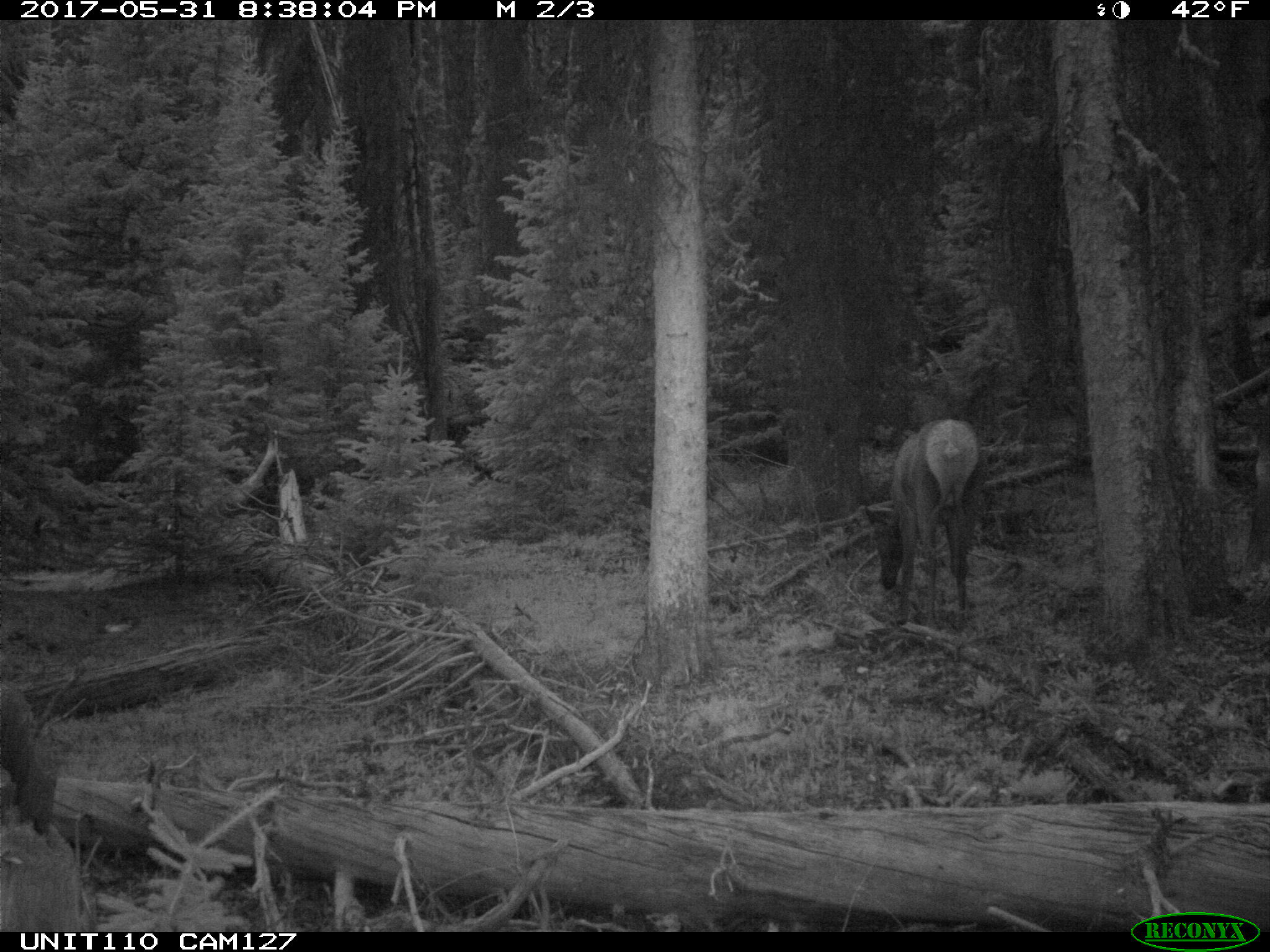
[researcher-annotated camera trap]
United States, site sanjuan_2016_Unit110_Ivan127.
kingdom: Animalia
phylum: Chordata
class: Mammalia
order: Artiodactyla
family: Cervidae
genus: Cervus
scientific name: Cervus elaphus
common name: red deer